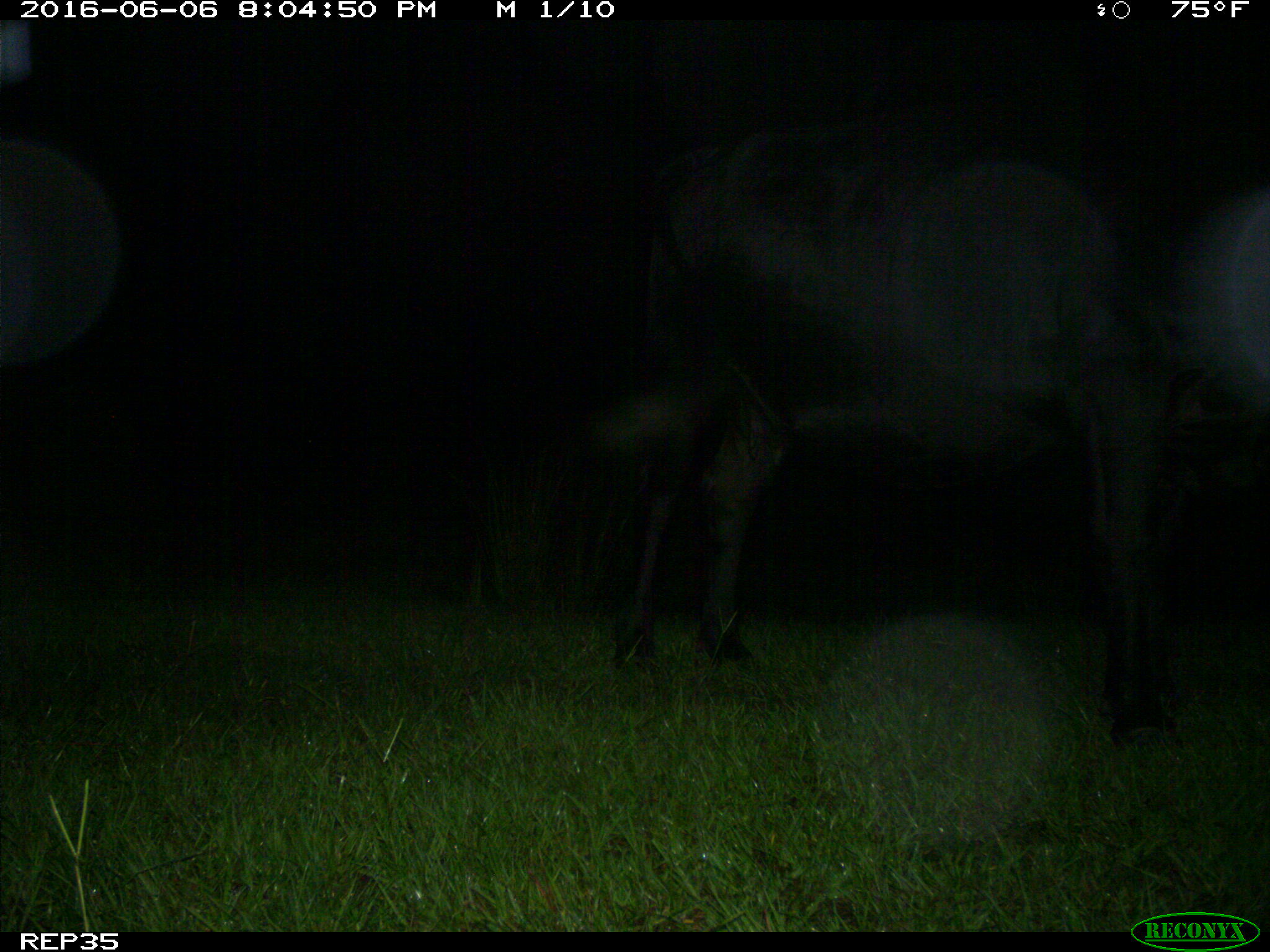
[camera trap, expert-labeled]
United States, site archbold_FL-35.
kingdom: Animalia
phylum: Chordata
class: Mammalia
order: Artiodactyla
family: Bovidae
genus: Bos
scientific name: Bos taurus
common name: domestic cow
Bos taurus (domestic cow).